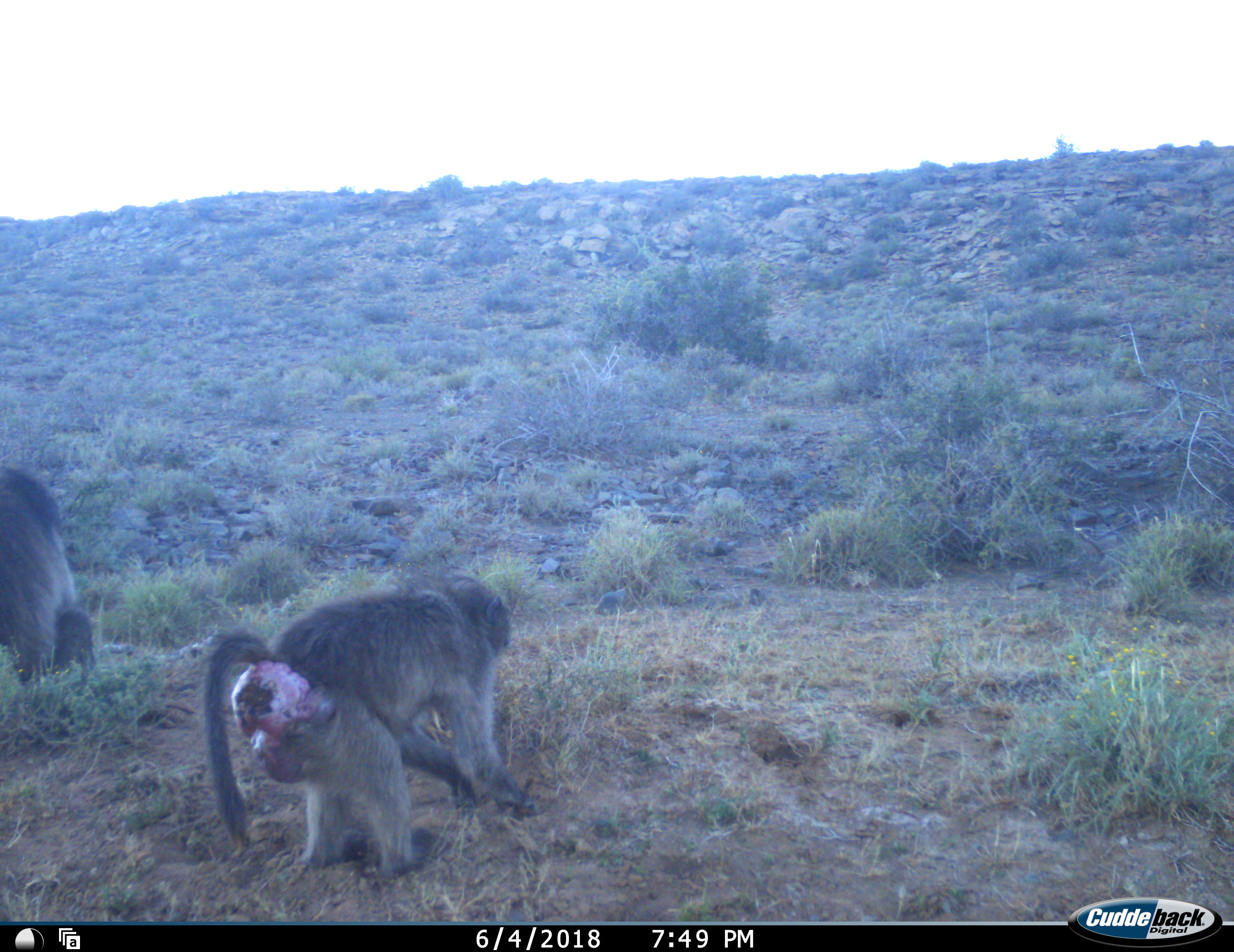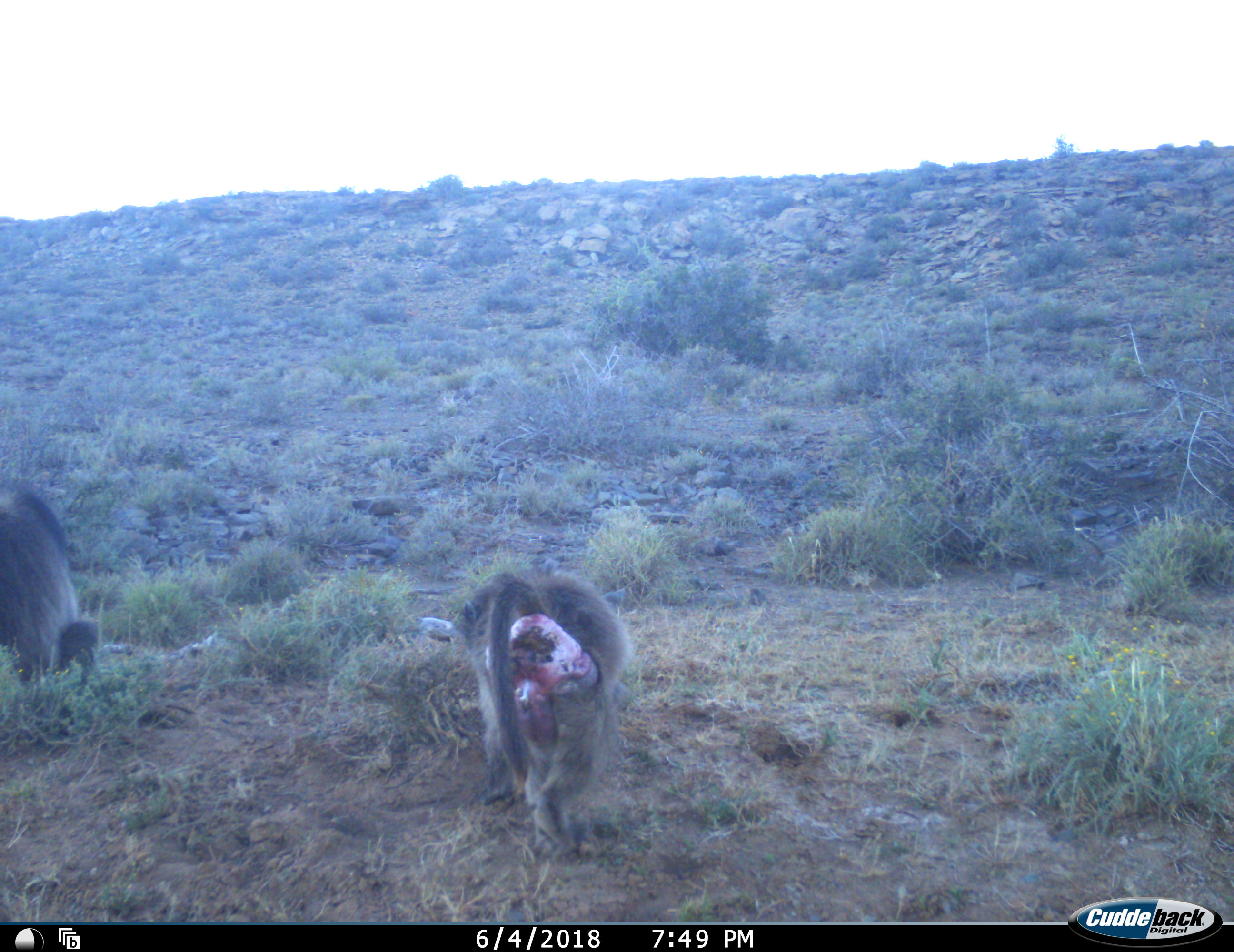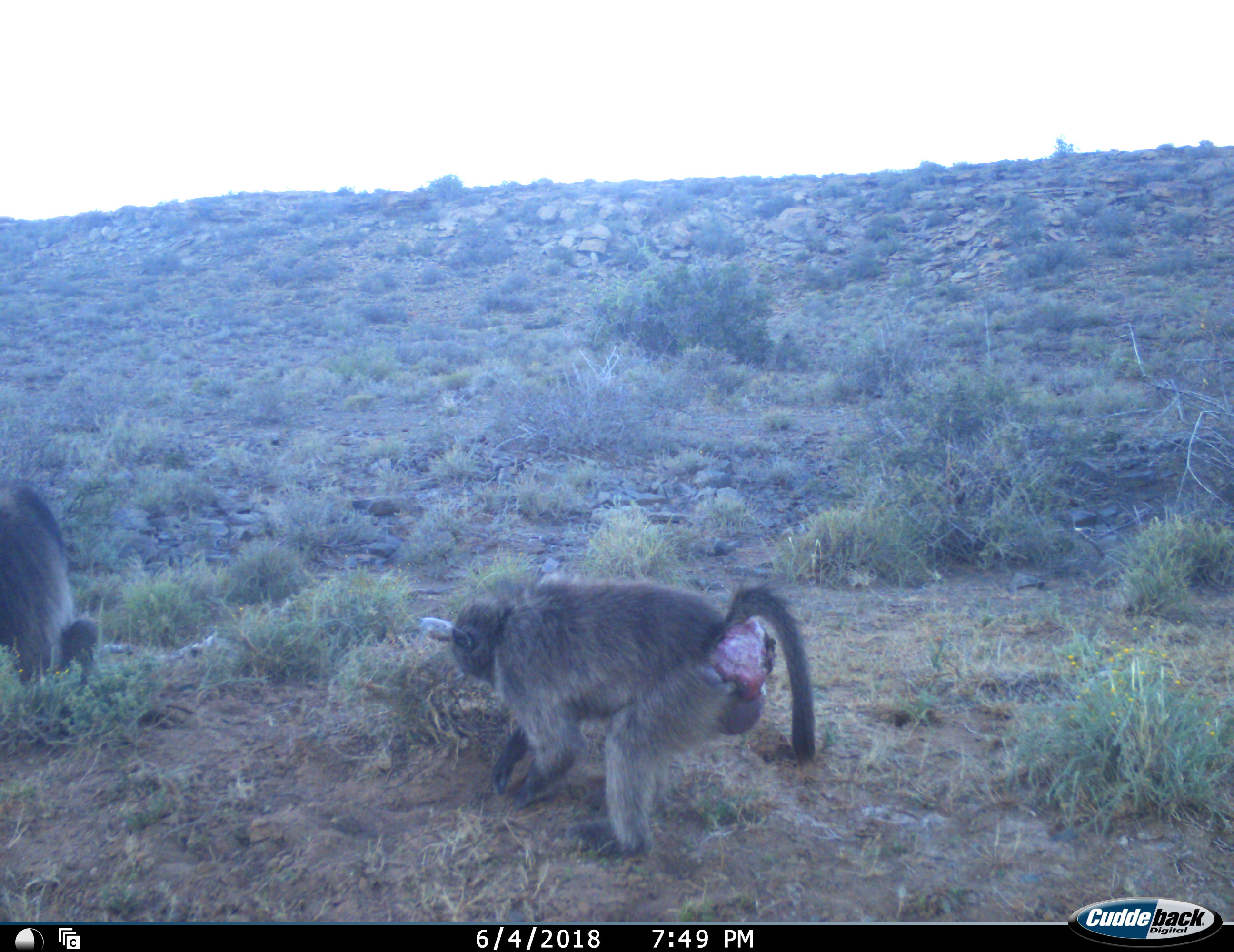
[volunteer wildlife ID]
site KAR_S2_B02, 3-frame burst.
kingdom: Animalia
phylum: Chordata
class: Mammalia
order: Primates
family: Cercopithecidae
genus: Papio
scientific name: Papio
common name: baboon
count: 2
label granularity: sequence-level